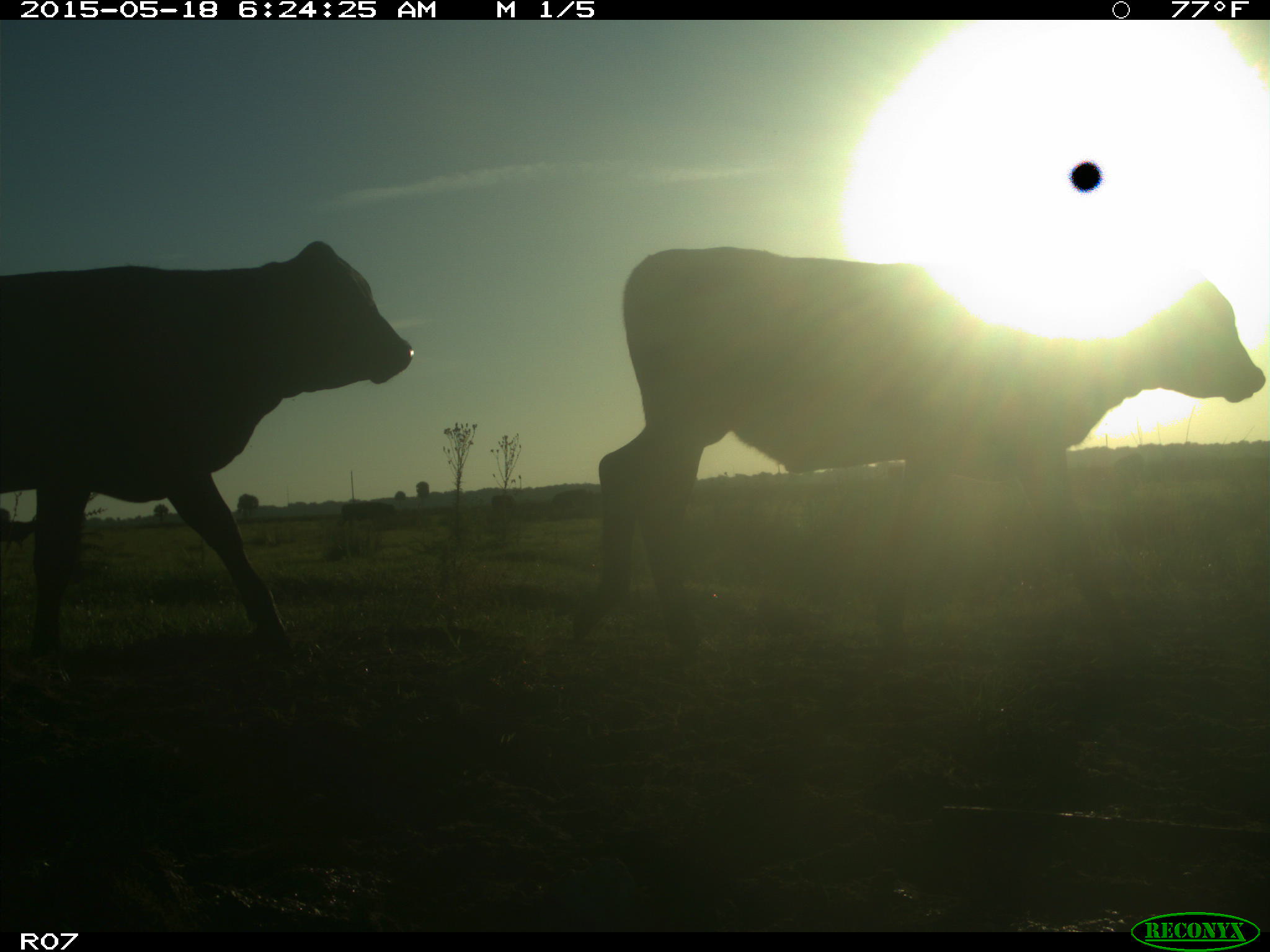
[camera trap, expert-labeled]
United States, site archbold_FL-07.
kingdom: Animalia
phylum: Chordata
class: Mammalia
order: Artiodactyla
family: Bovidae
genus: Bos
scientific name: Bos taurus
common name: domestic cow